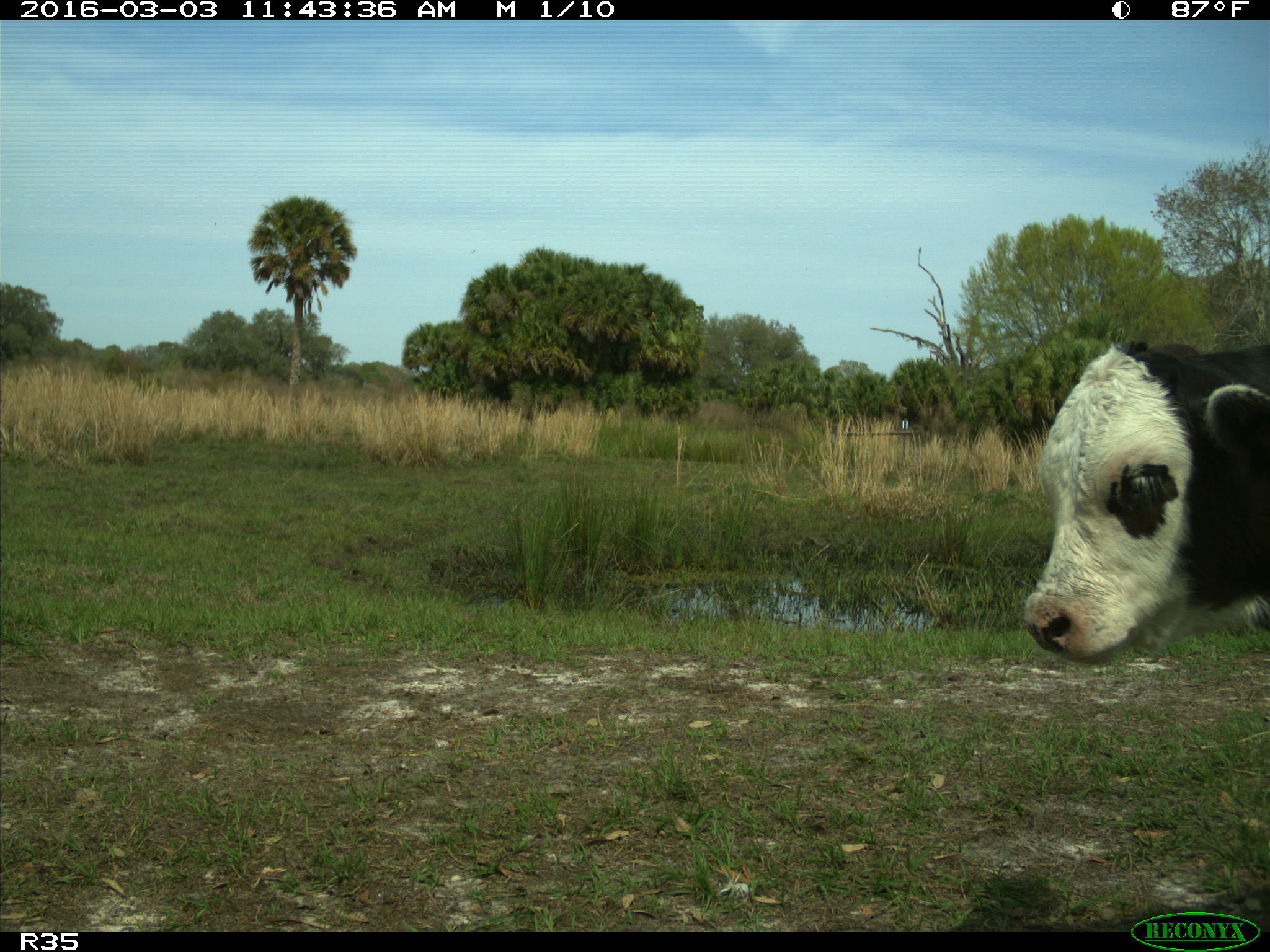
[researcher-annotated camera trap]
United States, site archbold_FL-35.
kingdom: Animalia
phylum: Chordata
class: Mammalia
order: Artiodactyla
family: Bovidae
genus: Bos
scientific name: Bos taurus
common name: domestic cow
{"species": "Bos taurus (domestic cow)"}